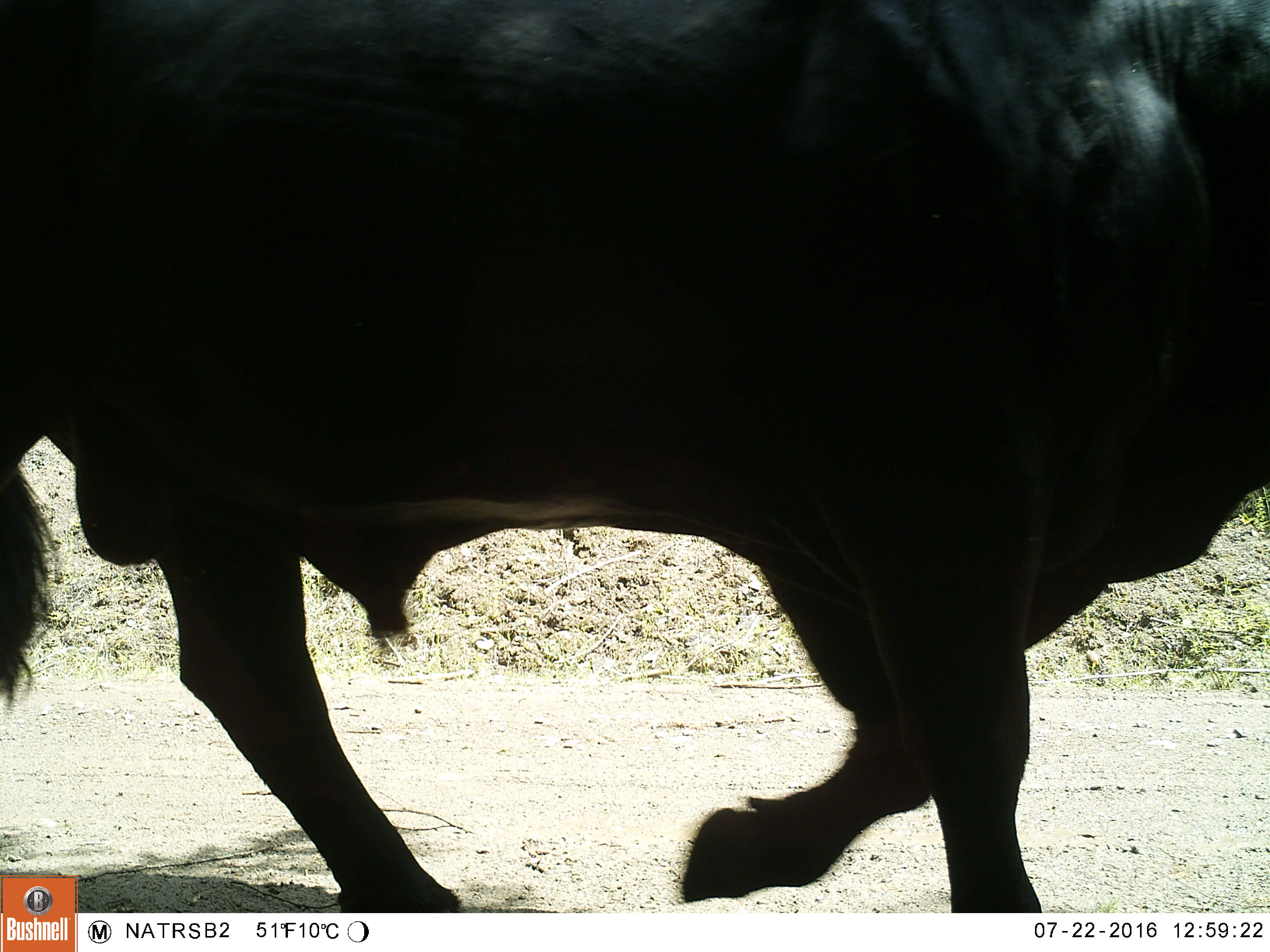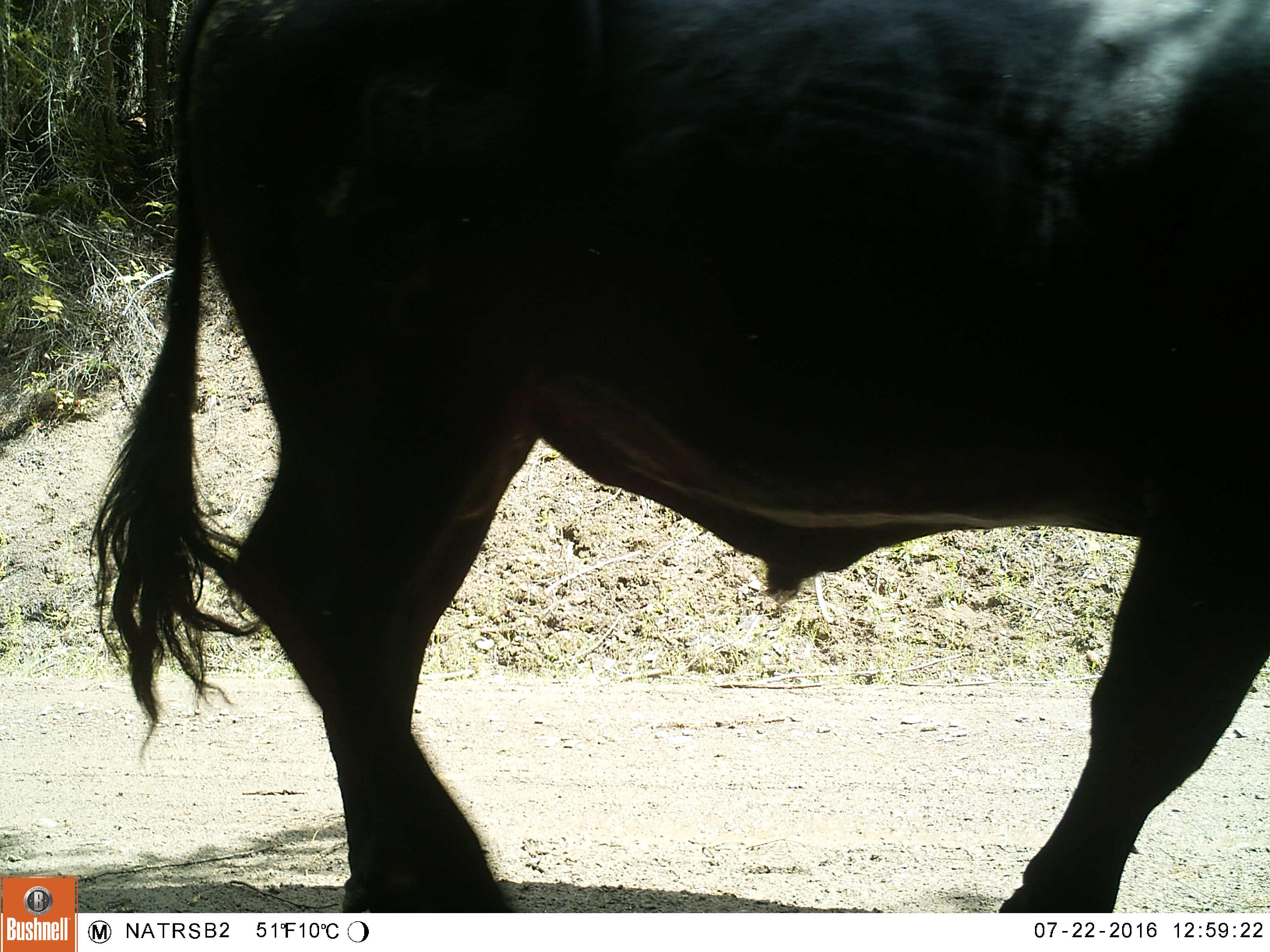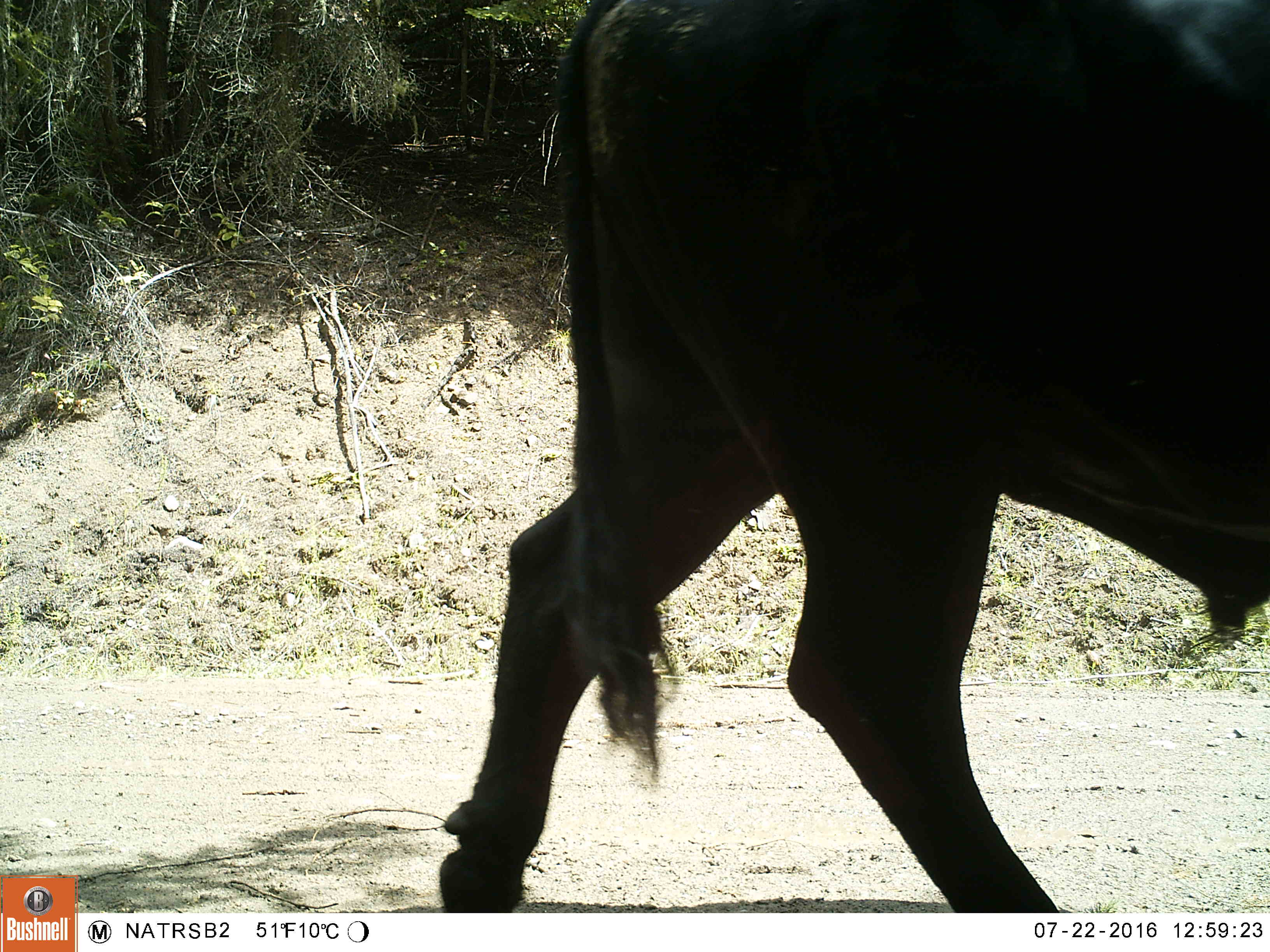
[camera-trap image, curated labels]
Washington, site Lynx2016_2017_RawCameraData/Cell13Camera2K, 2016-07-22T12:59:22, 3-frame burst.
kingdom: Animalia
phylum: Chordata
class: Mammalia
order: Artiodactyla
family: Bovidae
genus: Bos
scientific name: Bos taurus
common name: domestic cattle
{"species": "domestic cattle (Bos taurus)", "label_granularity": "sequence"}